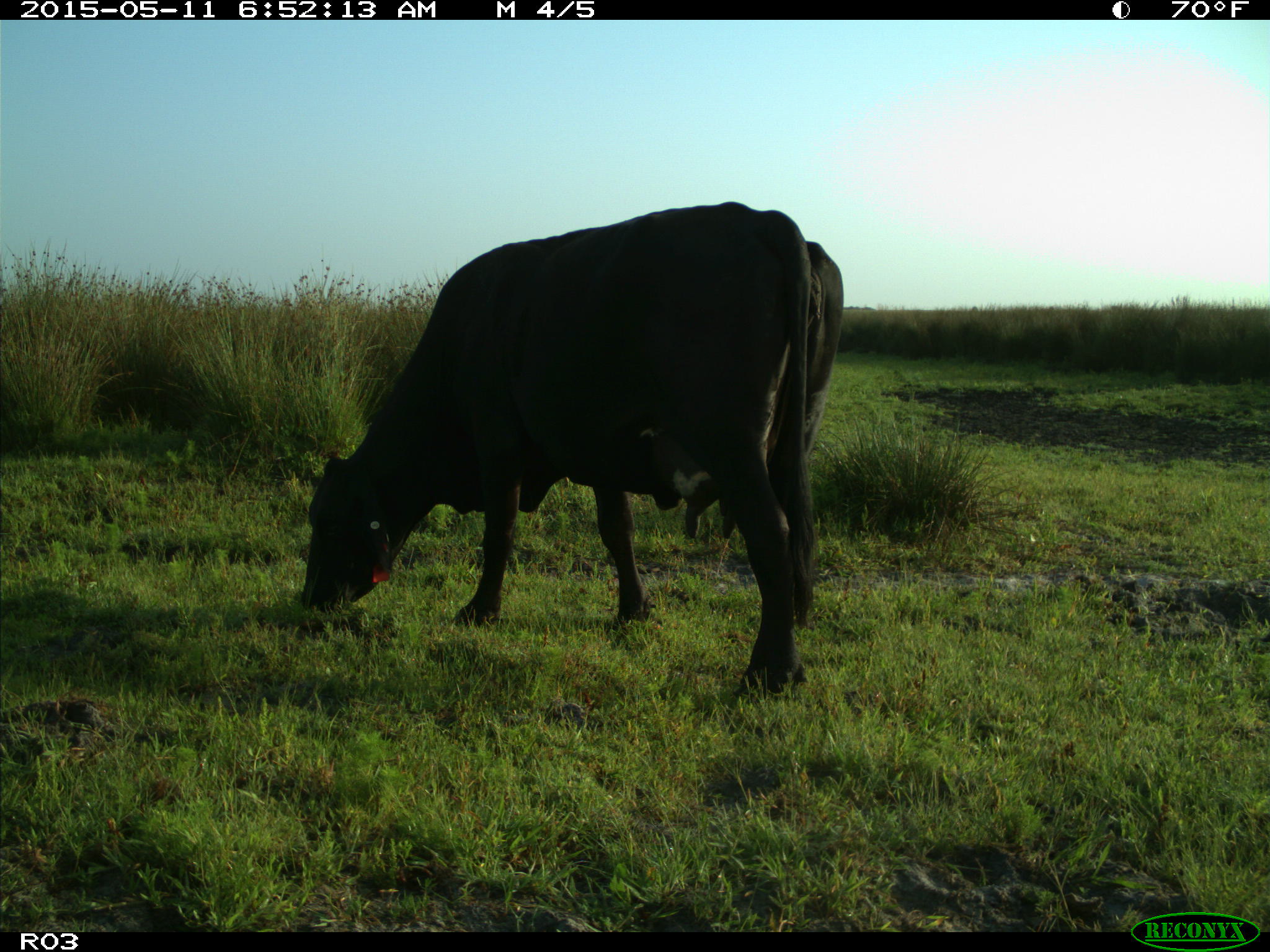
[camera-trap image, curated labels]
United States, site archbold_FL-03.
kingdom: Animalia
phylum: Chordata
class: Mammalia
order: Artiodactyla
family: Bovidae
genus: Bos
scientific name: Bos taurus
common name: domestic cow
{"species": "Bos taurus (domestic cow)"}